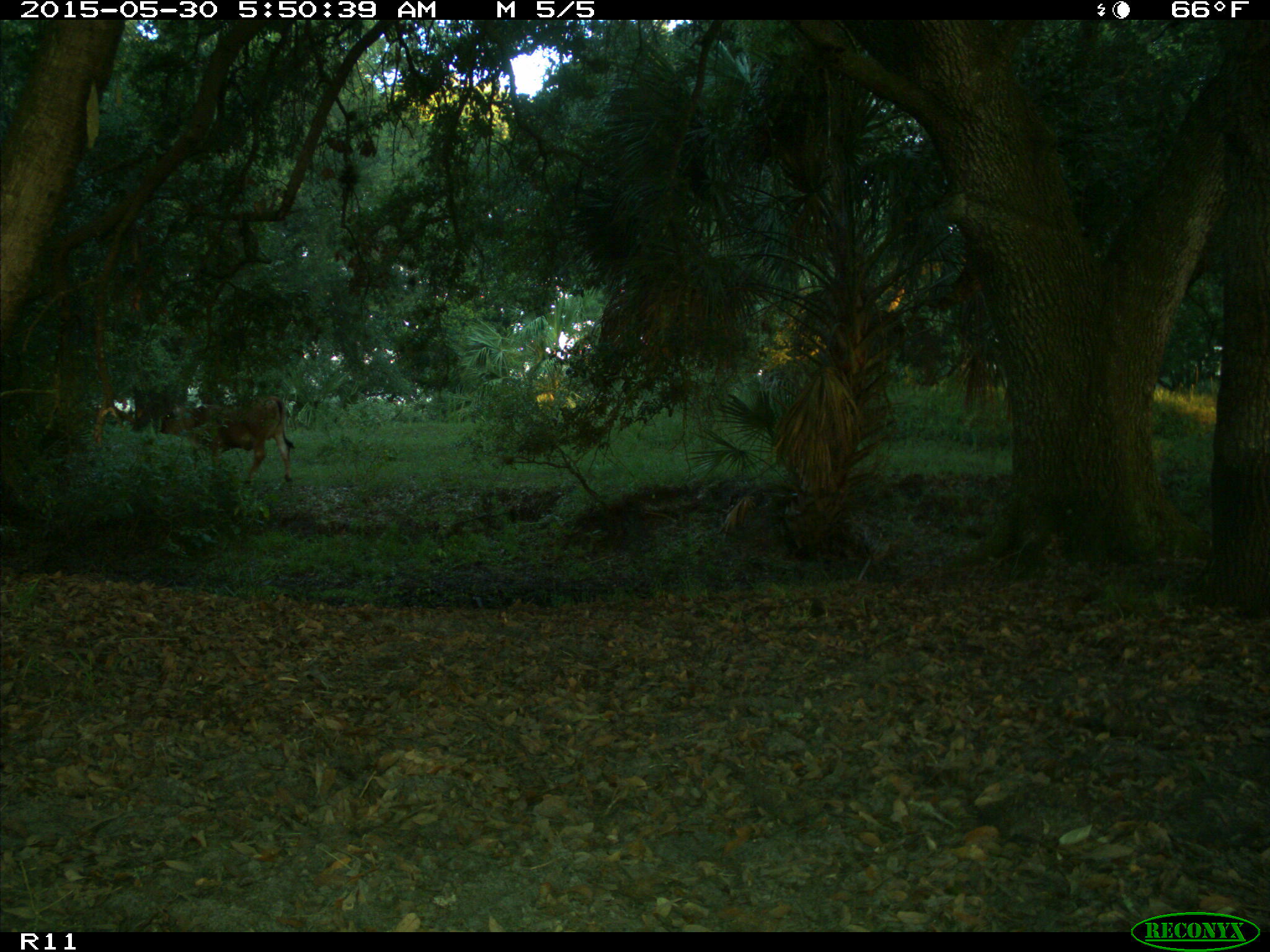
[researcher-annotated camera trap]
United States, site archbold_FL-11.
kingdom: Animalia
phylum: Chordata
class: Mammalia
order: Artiodactyla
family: Bovidae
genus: Bos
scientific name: Bos taurus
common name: domestic cow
Bos taurus (domestic cow).